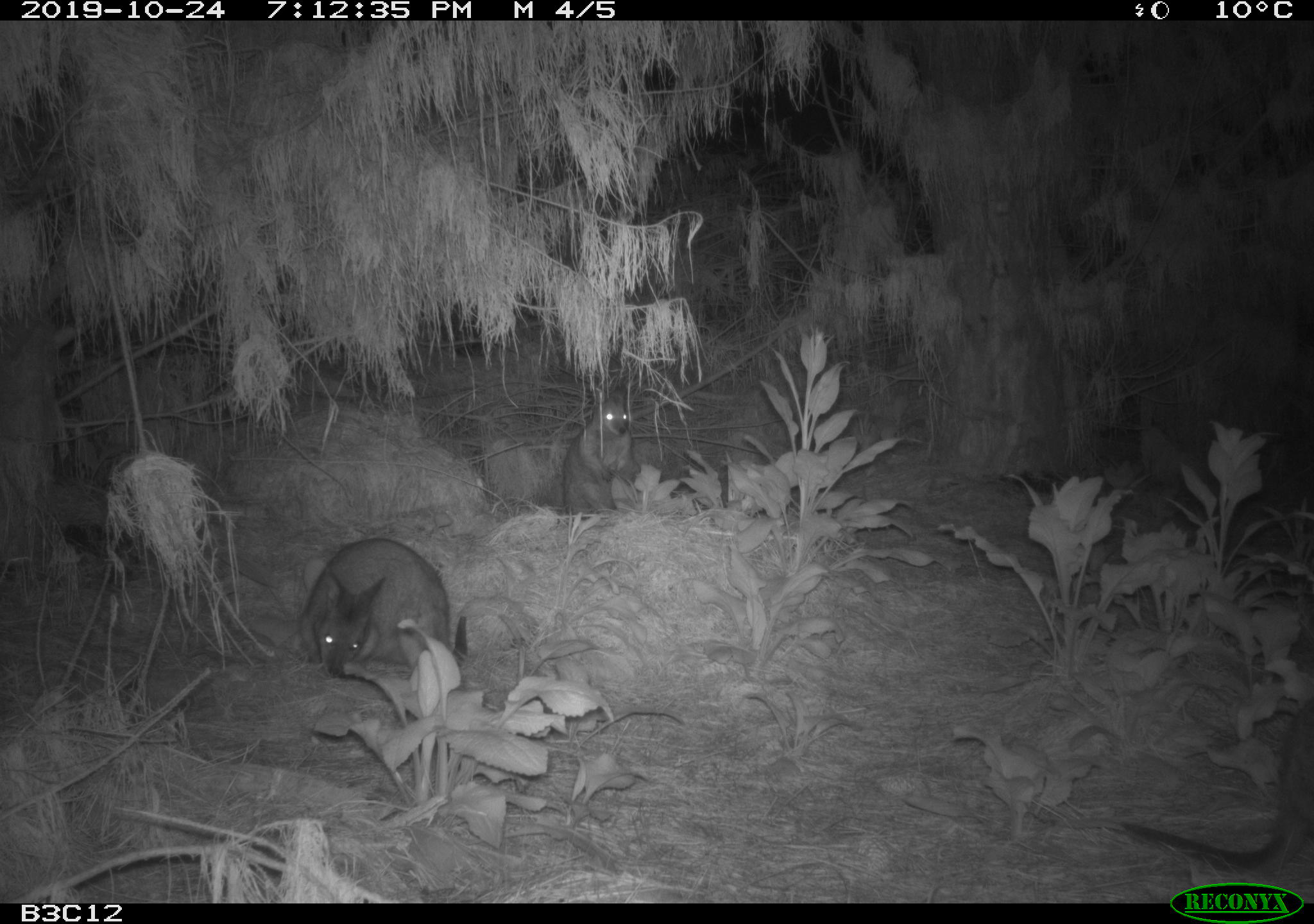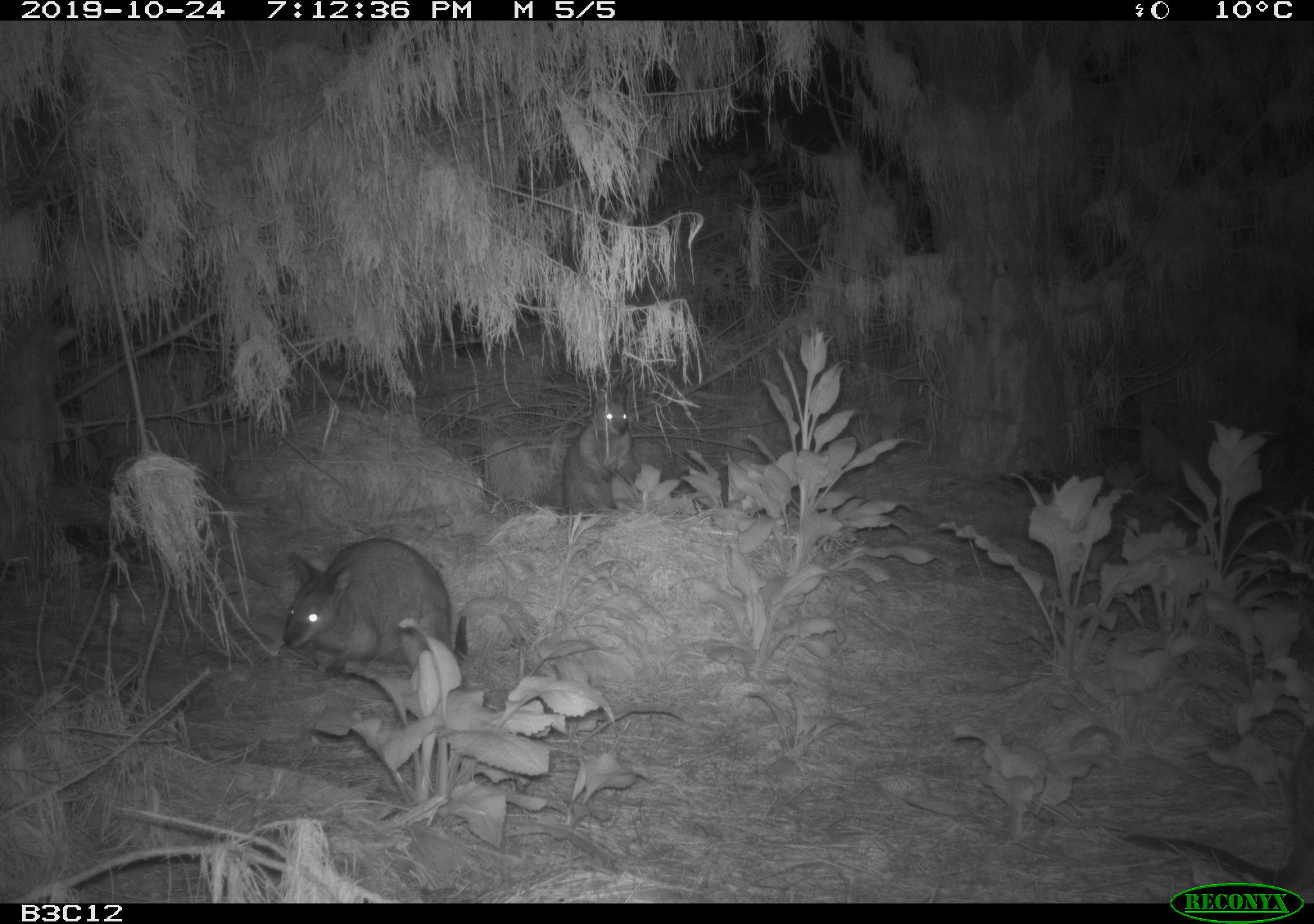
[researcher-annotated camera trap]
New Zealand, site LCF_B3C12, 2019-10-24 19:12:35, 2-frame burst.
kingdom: Animalia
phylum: Chordata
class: Mammalia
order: Diprotodontia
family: Macropodidae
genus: Notamacropus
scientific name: Notamacropus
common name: wallaby